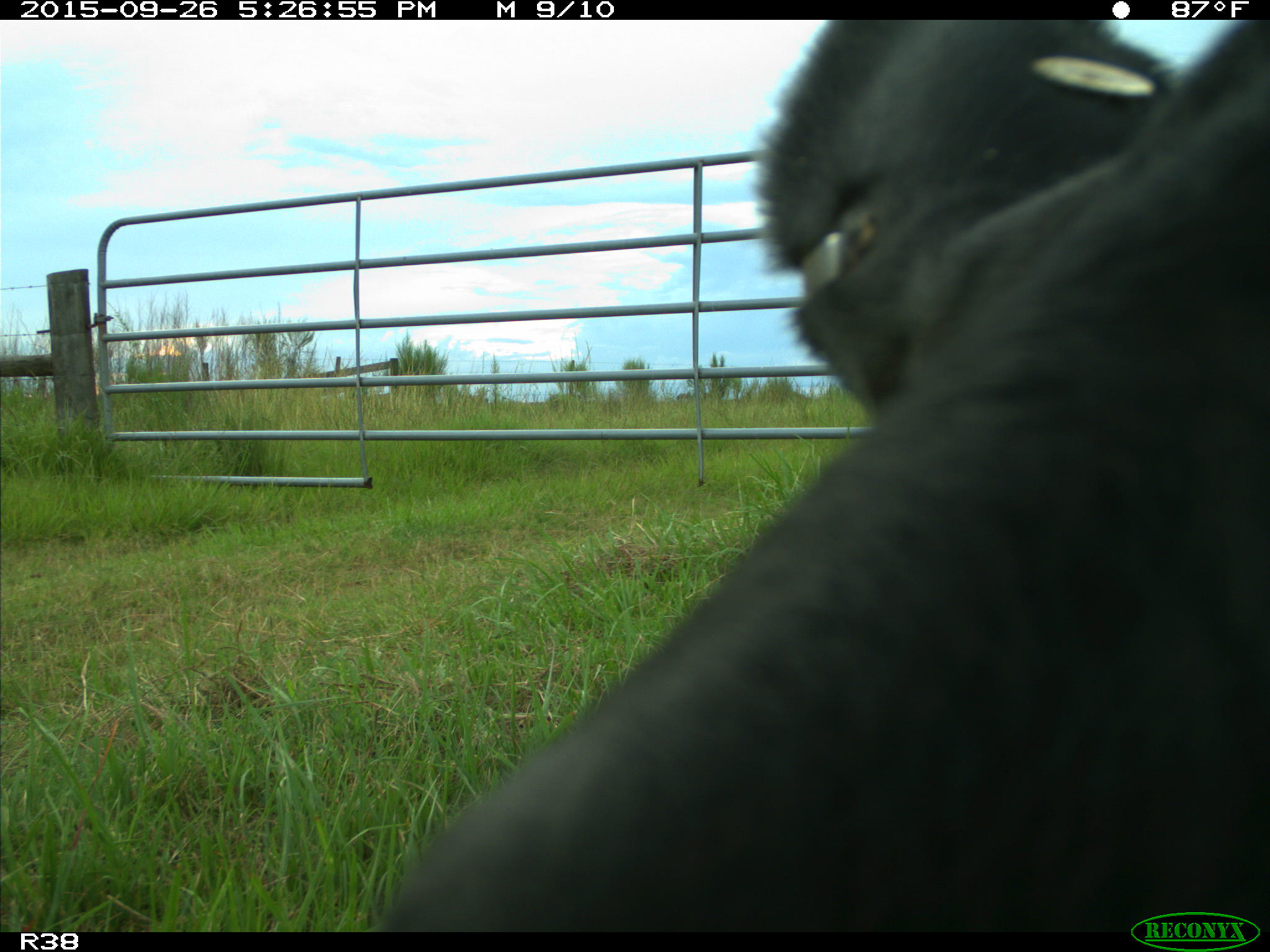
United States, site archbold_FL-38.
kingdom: Animalia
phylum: Chordata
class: Mammalia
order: Artiodactyla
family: Bovidae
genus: Bos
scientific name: Bos taurus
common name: domestic cow